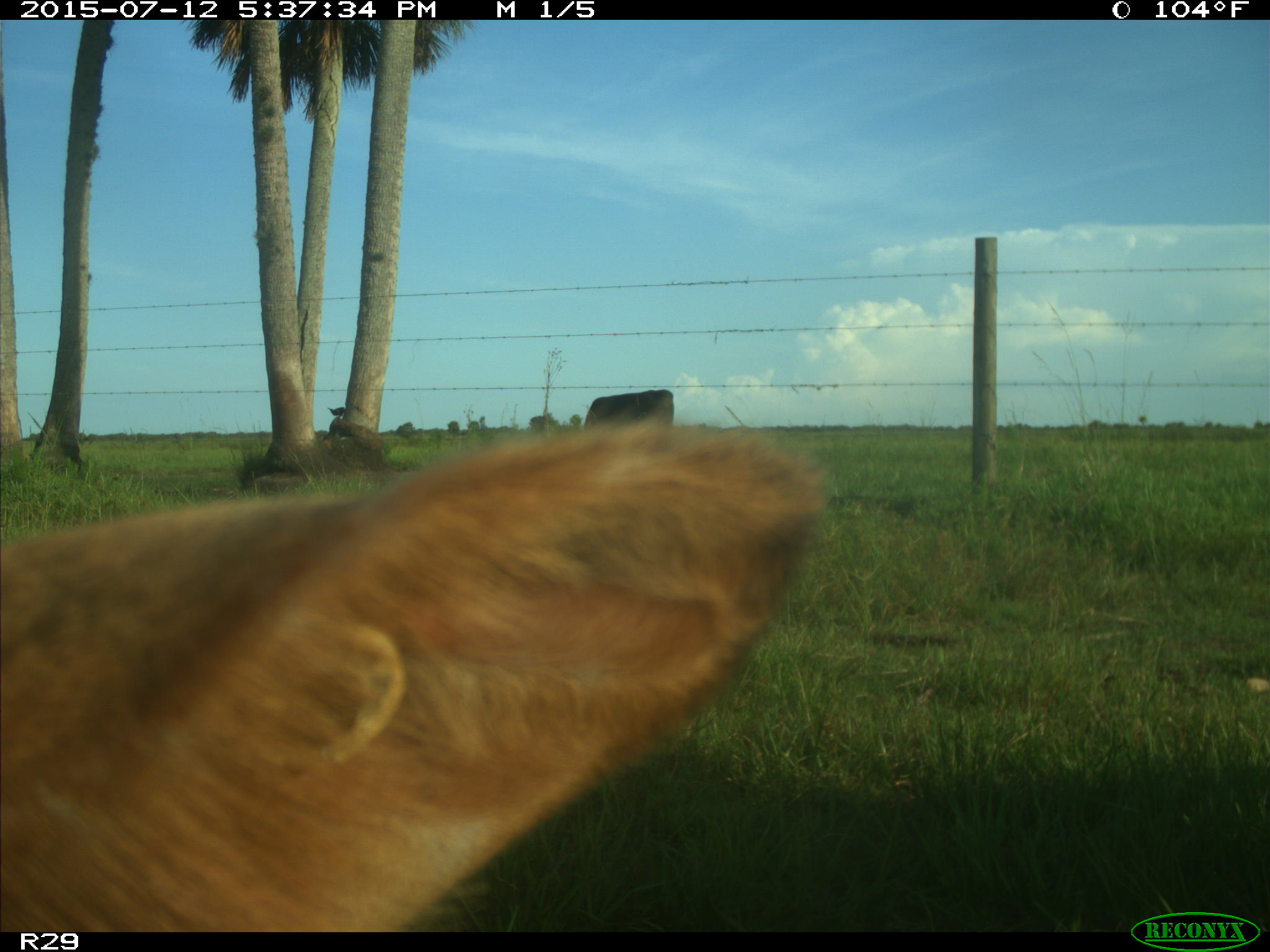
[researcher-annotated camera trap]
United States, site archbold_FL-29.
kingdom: Animalia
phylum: Chordata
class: Mammalia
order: Artiodactyla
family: Bovidae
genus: Bos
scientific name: Bos taurus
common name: domestic cow